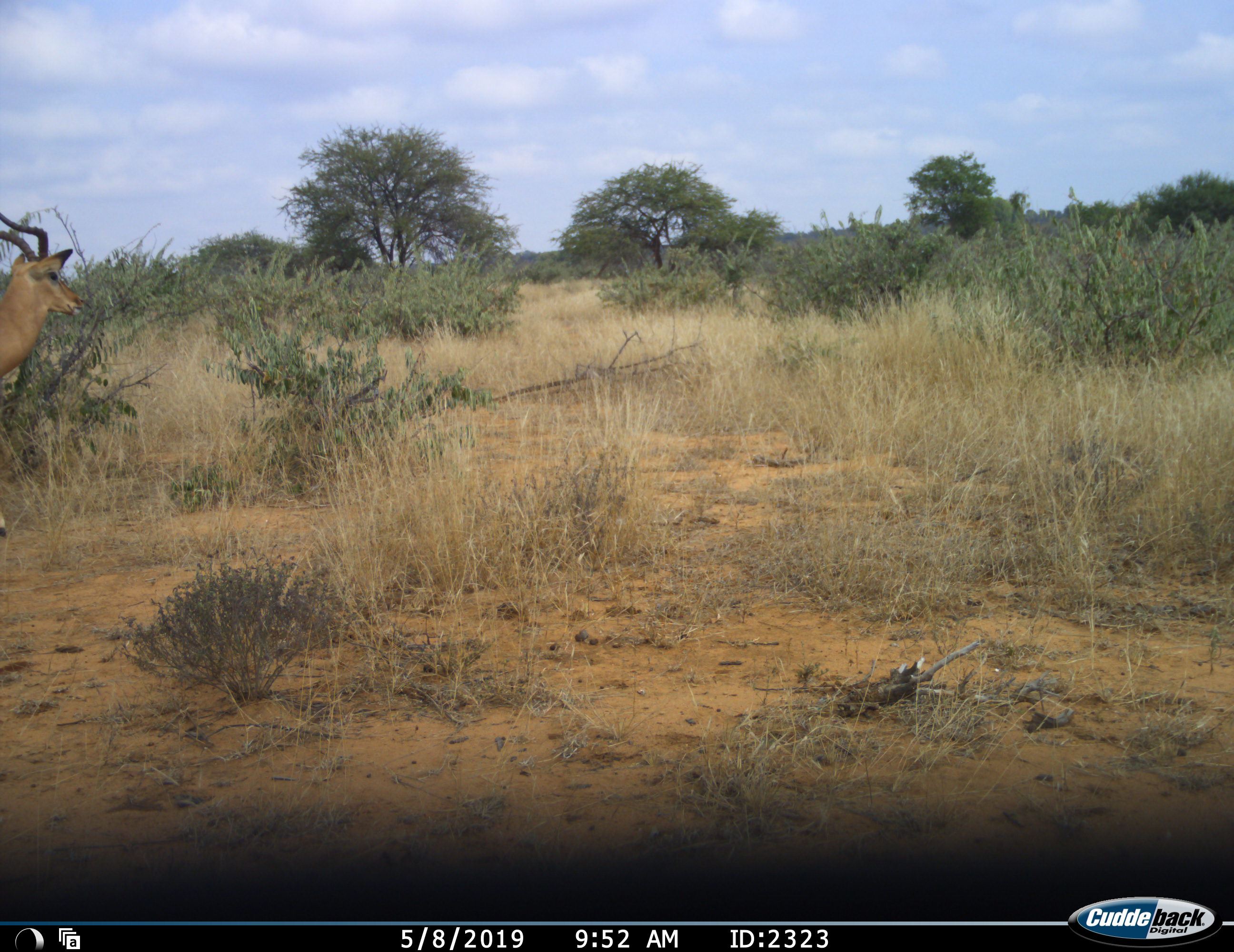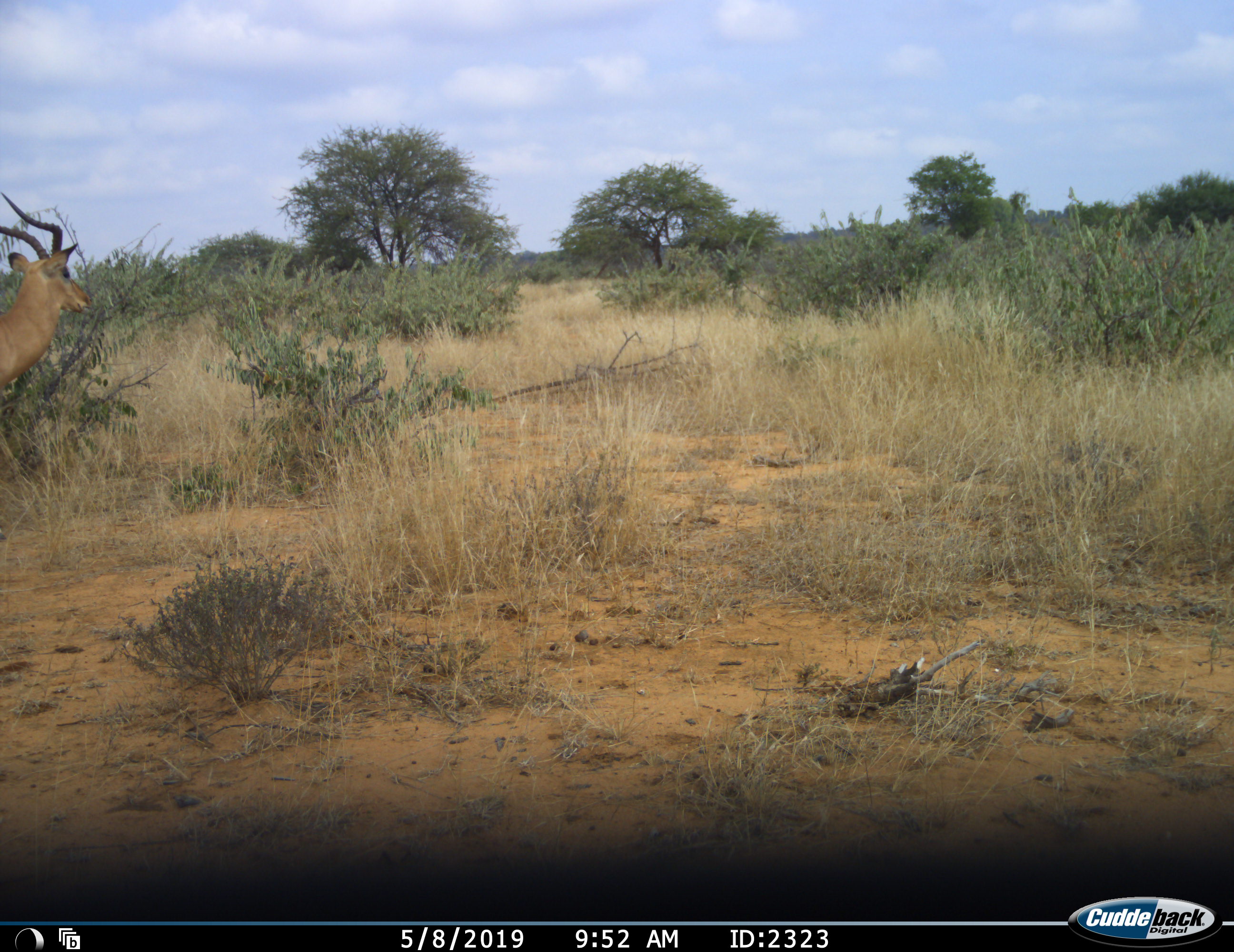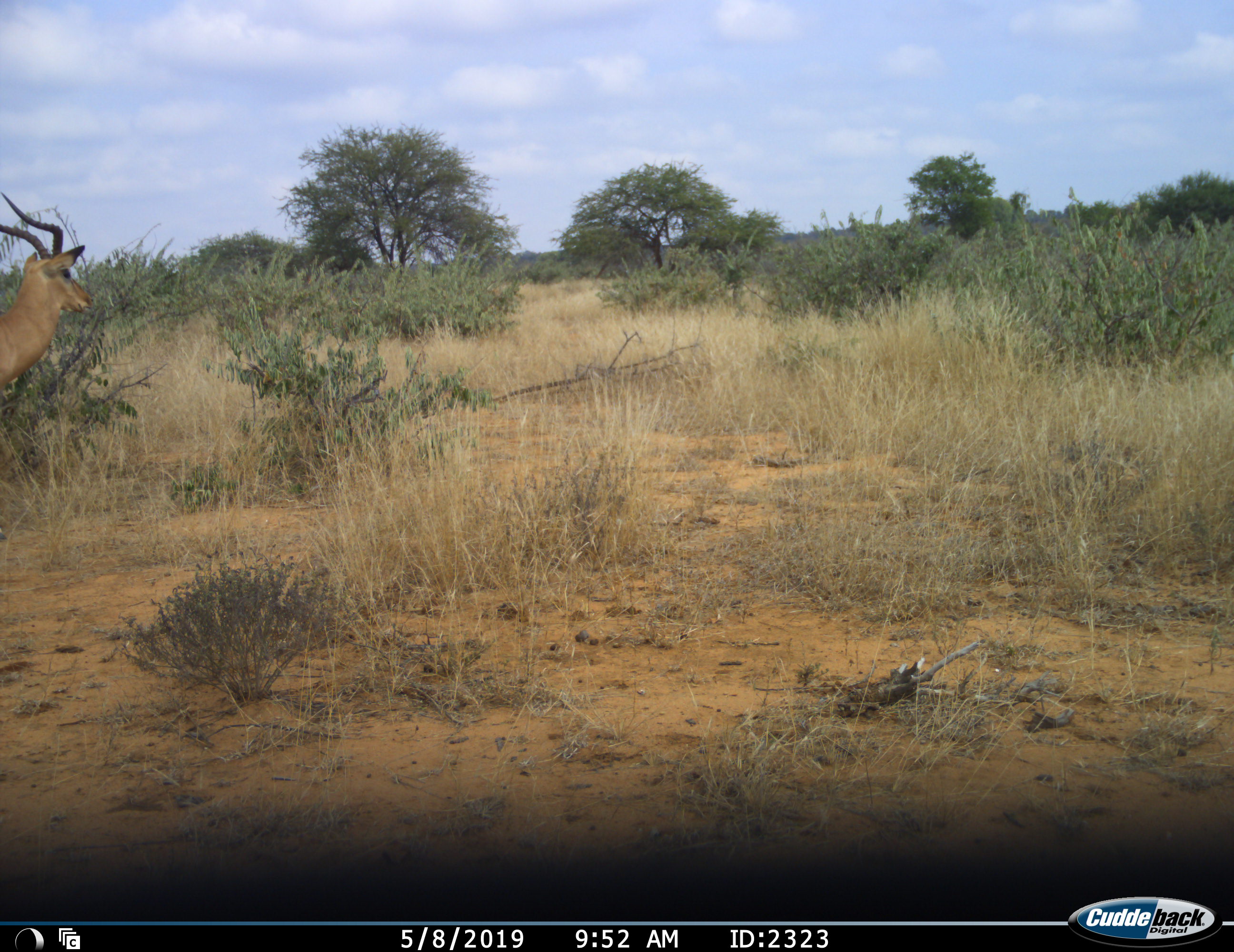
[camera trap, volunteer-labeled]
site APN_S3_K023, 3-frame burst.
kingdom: Animalia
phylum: Chordata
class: Mammalia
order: Artiodactyla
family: Bovidae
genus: Aepyceros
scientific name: Aepyceros melampus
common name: impala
Impala (Aepyceros melampus), count 1. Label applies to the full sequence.